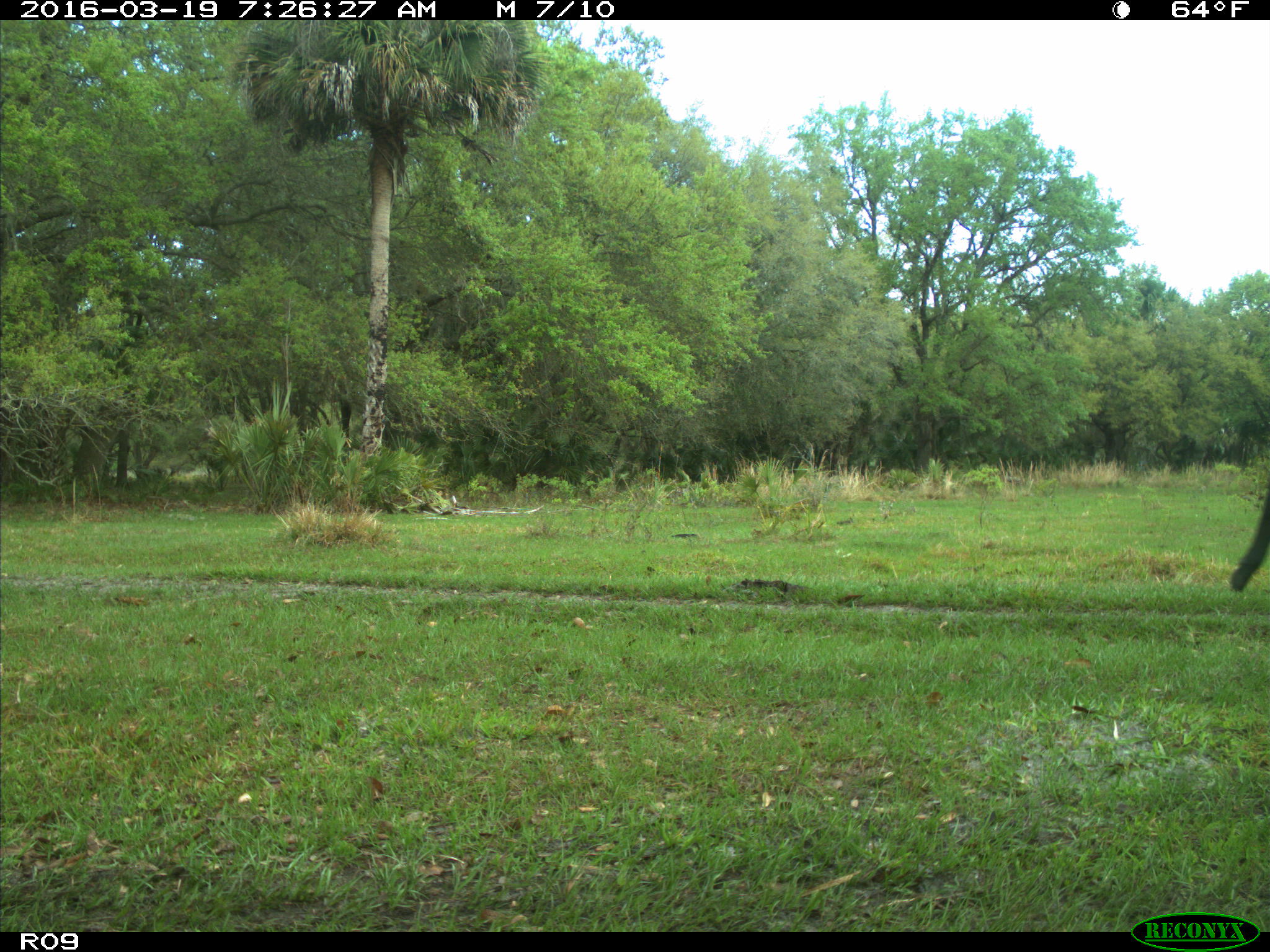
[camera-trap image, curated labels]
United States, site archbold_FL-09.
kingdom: Animalia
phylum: Chordata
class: Mammalia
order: Artiodactyla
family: Bovidae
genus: Bos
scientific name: Bos taurus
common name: domestic cow